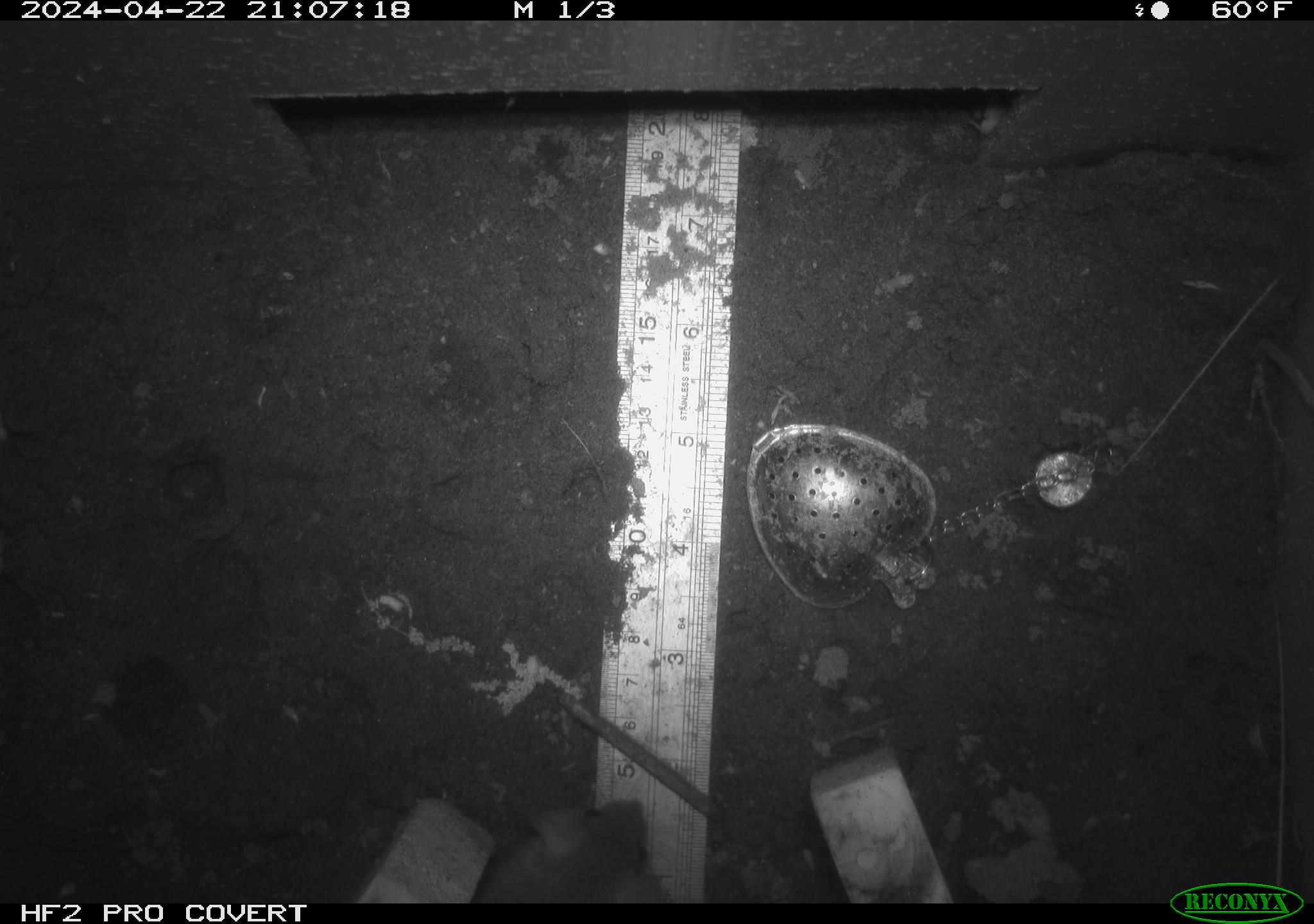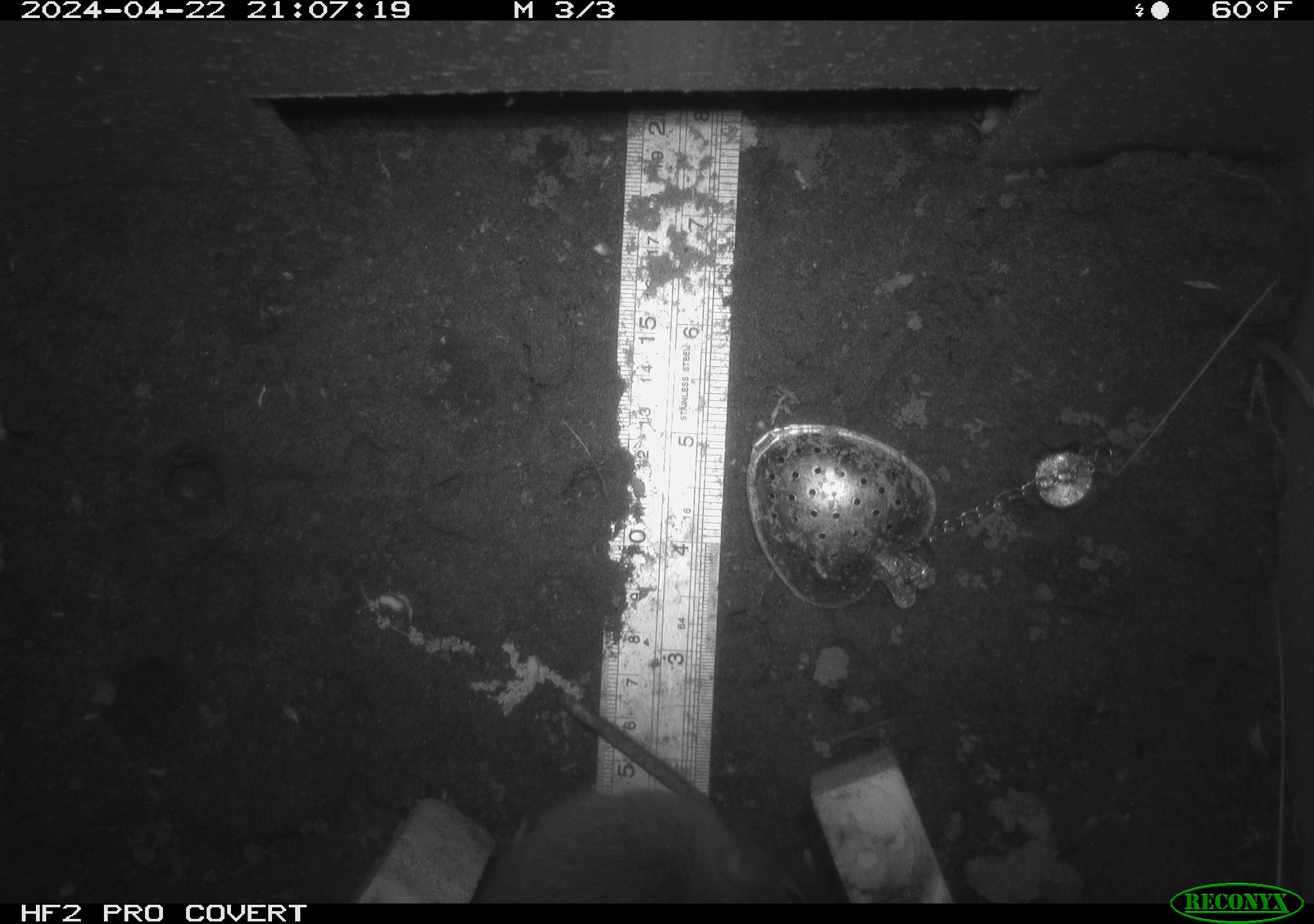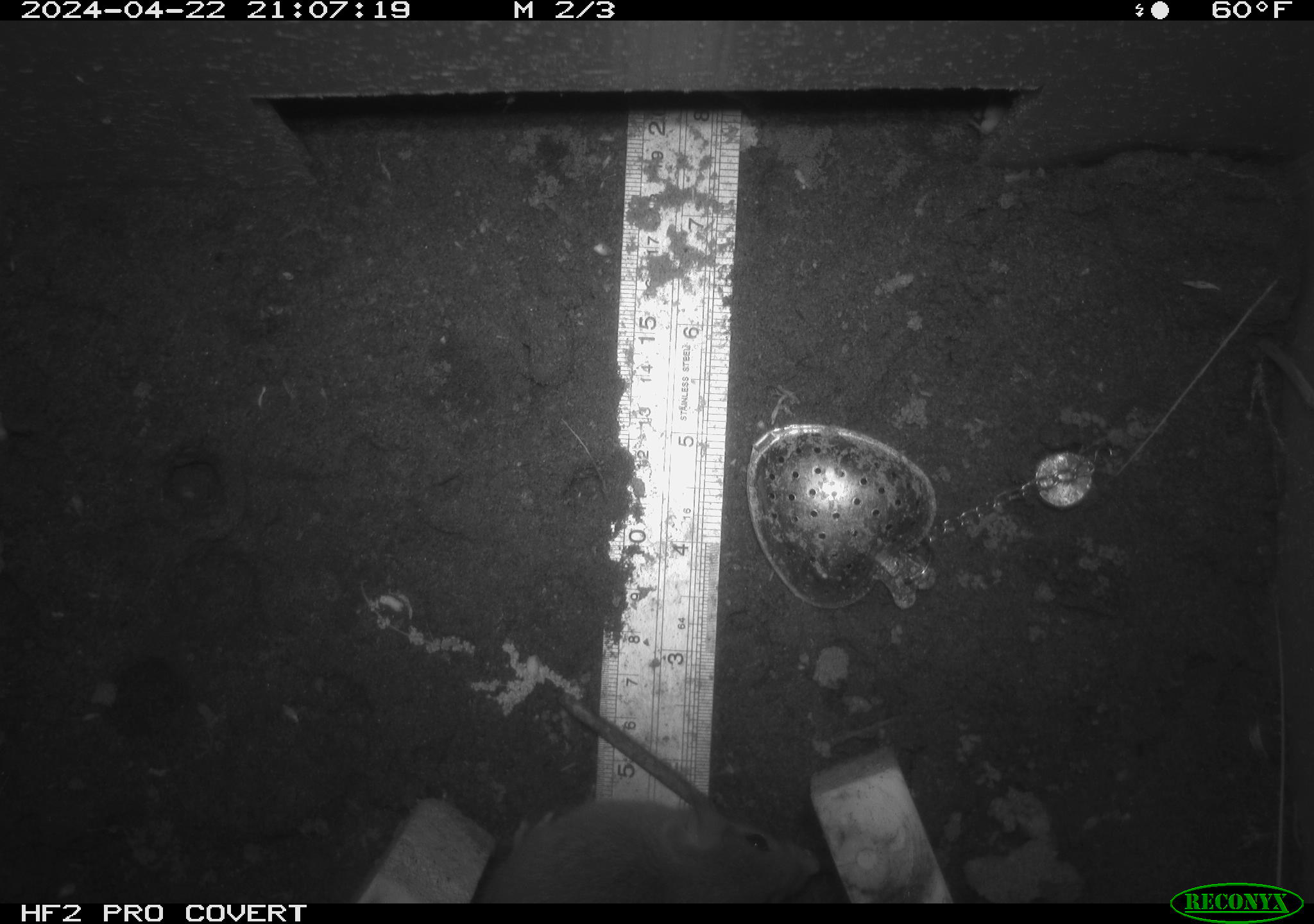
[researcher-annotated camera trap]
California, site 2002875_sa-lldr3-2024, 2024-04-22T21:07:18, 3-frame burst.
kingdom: Animalia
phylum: Chordata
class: Mammalia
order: Rodentia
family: Muridae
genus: Rattus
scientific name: Rattus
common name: rat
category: rattus species